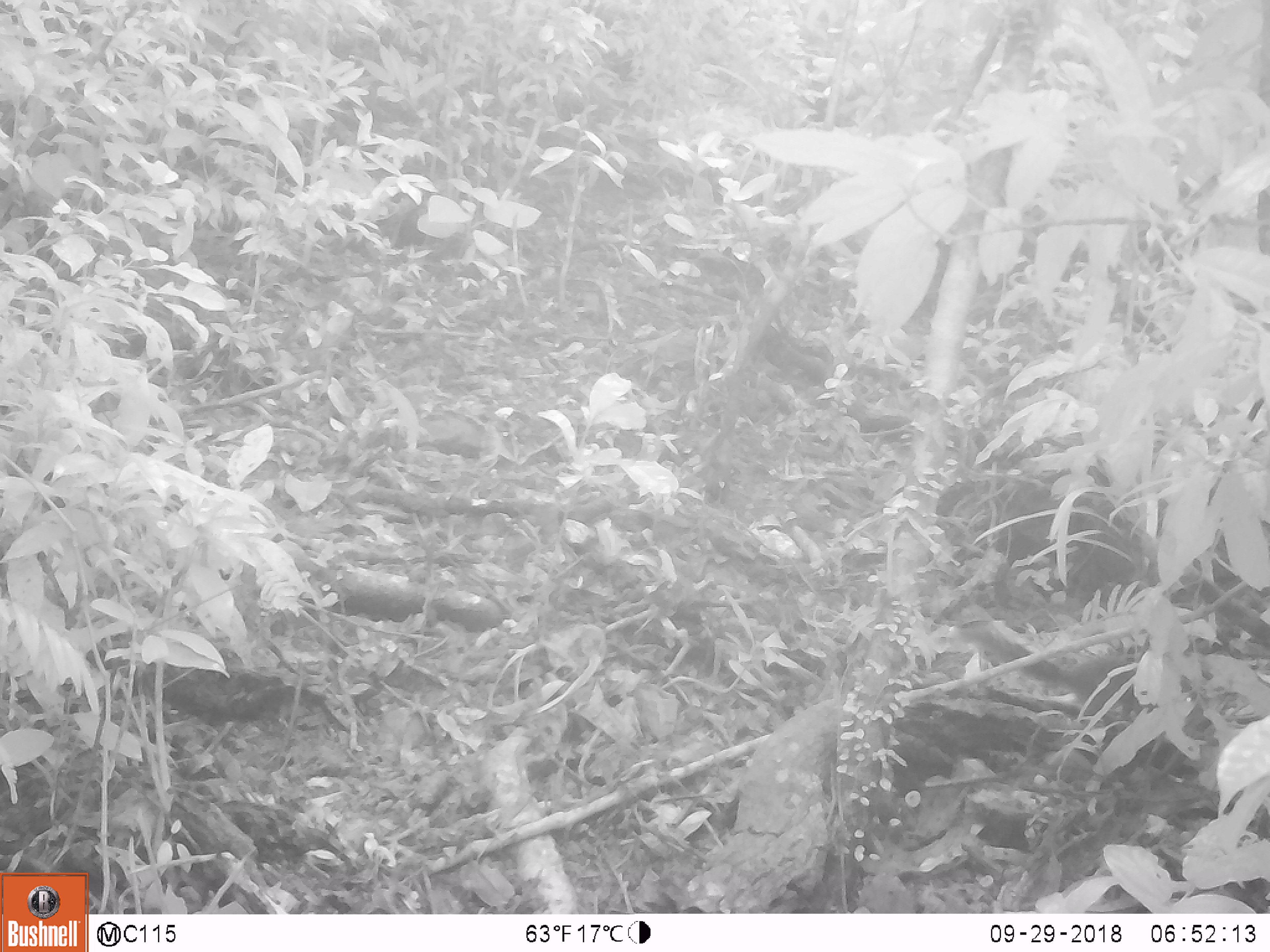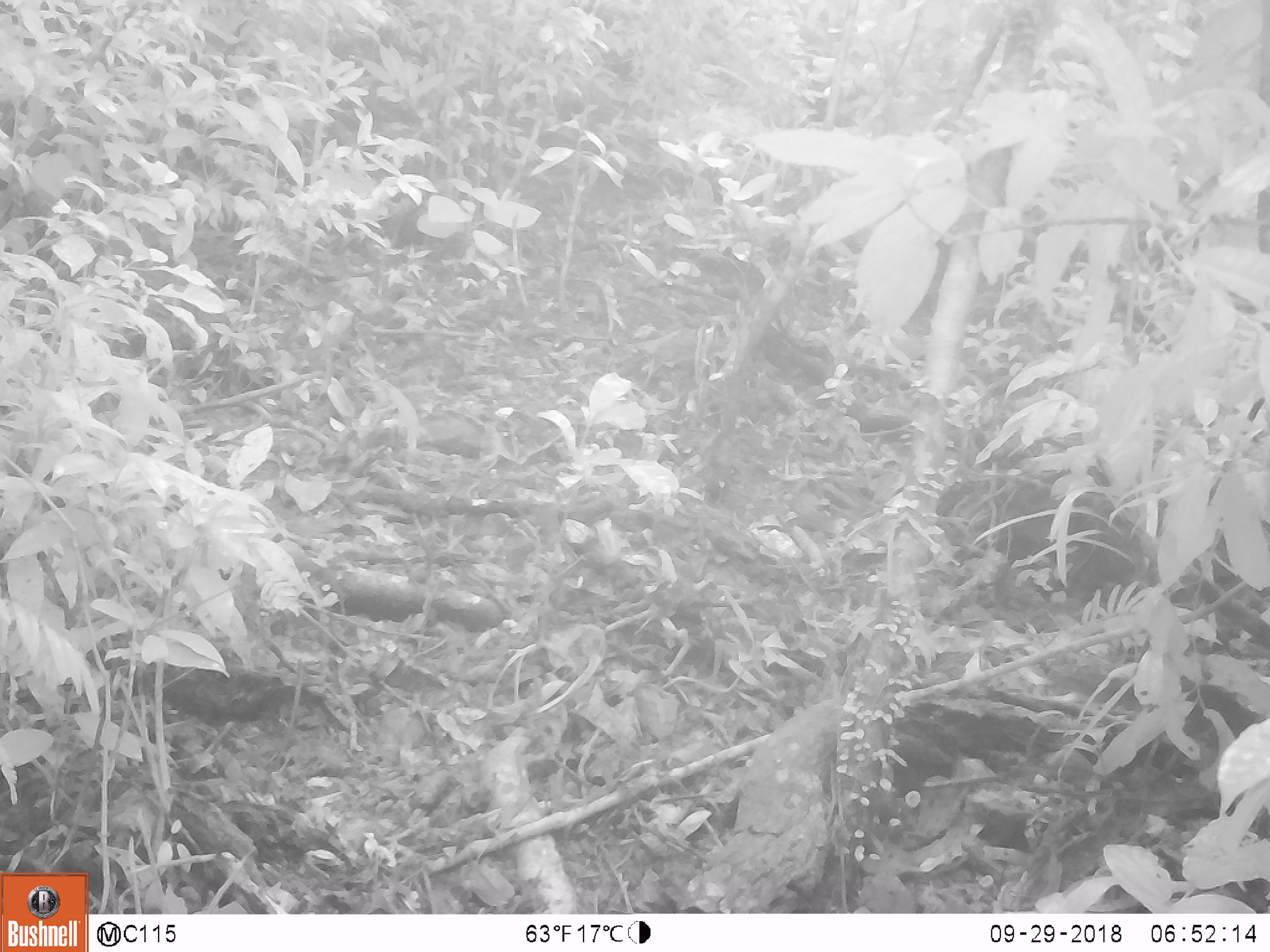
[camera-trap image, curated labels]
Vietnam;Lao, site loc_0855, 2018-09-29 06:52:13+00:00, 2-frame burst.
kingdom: Animalia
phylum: Chordata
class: Mammalia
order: Rodentia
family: Sciuridae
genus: Dremomys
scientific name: Dremomys rufigenis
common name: red-cheeked squirrel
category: red cheeked squirrel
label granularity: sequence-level